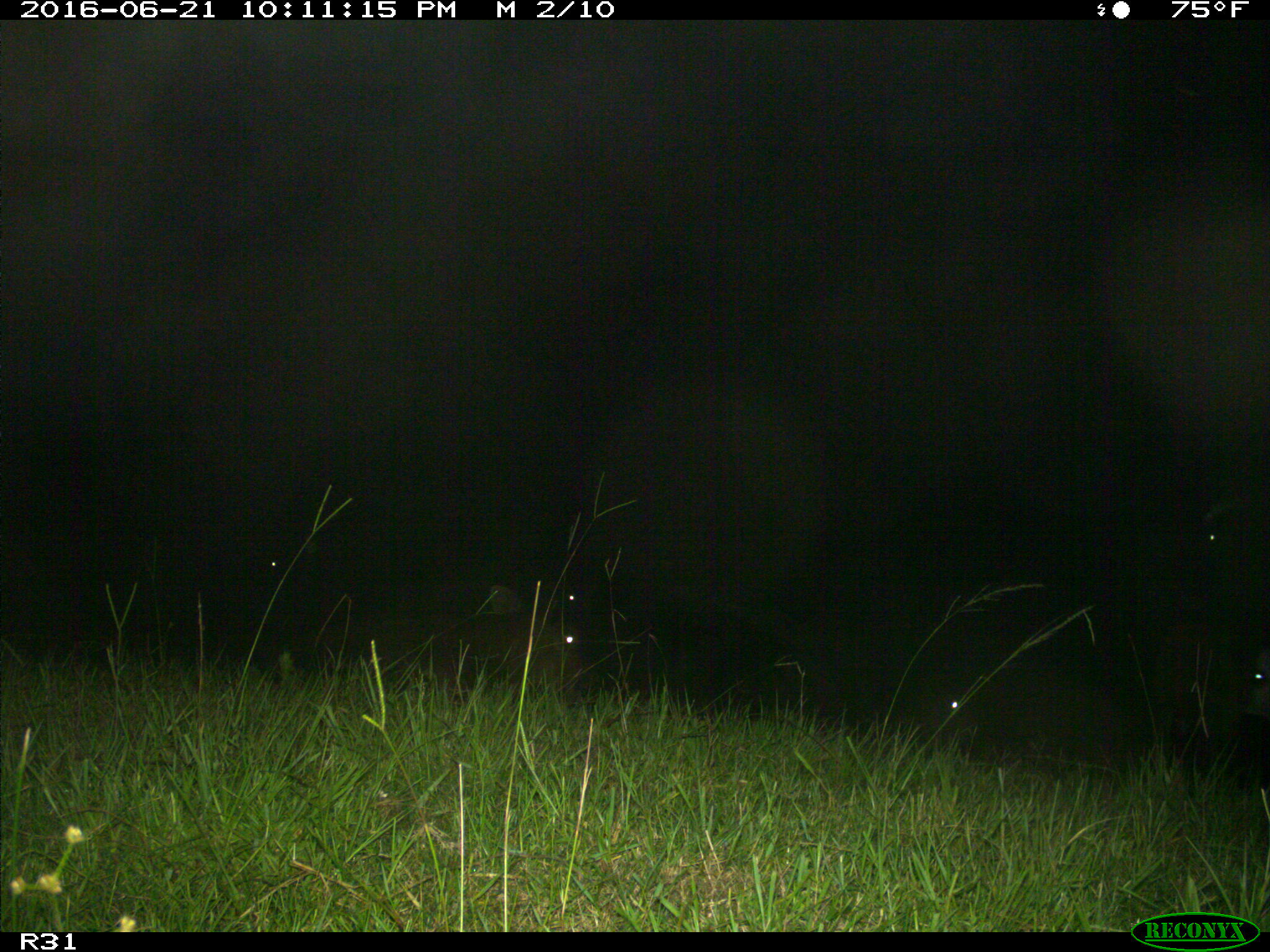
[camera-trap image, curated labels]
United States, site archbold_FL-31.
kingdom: Animalia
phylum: Chordata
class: Mammalia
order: Artiodactyla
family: Bovidae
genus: Bos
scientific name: Bos taurus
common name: domestic cow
Bos taurus (domestic cow).